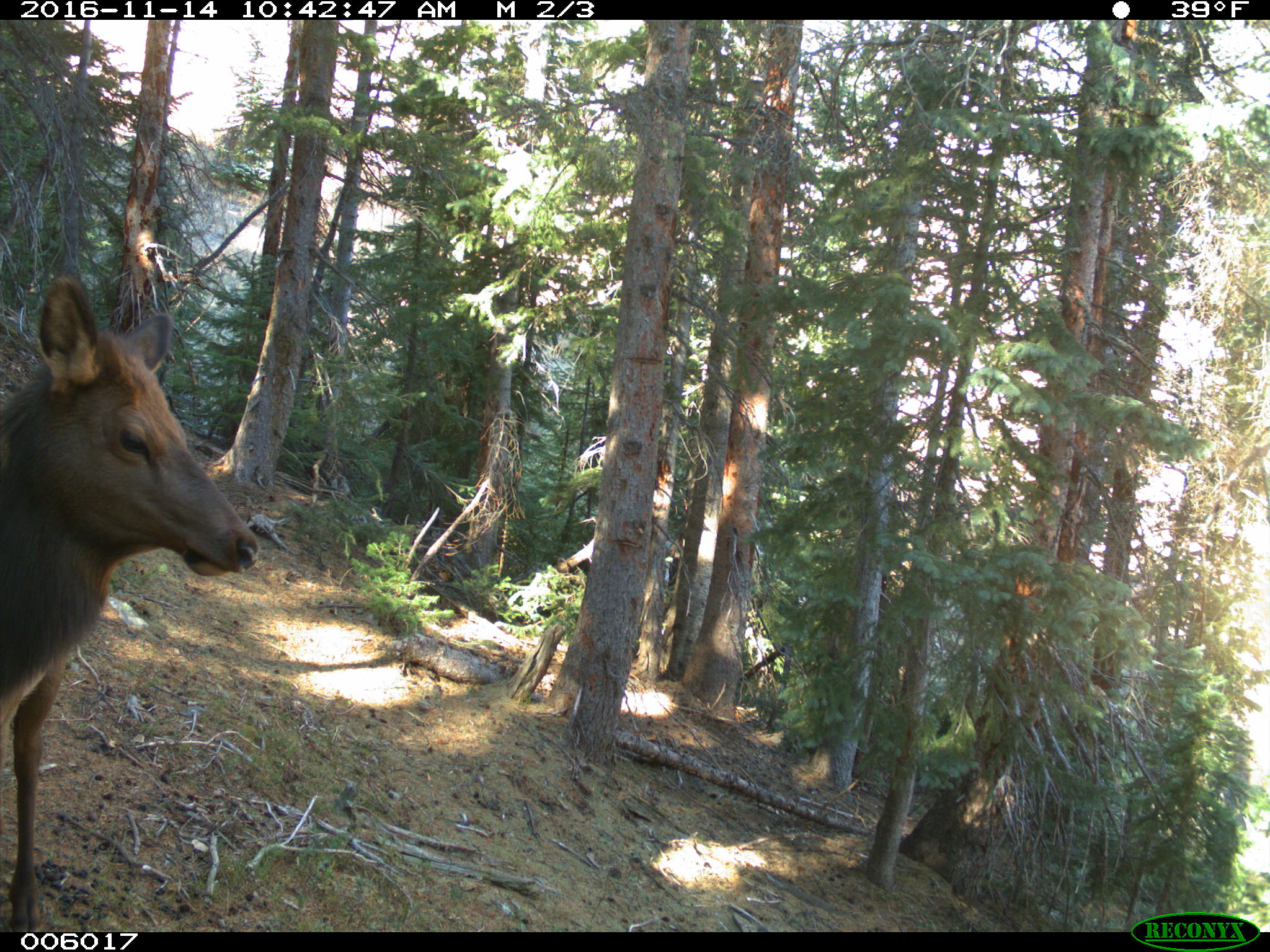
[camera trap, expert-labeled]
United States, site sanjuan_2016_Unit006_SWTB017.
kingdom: Animalia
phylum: Chordata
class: Mammalia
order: Artiodactyla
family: Cervidae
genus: Cervus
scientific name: Cervus elaphus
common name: red deer